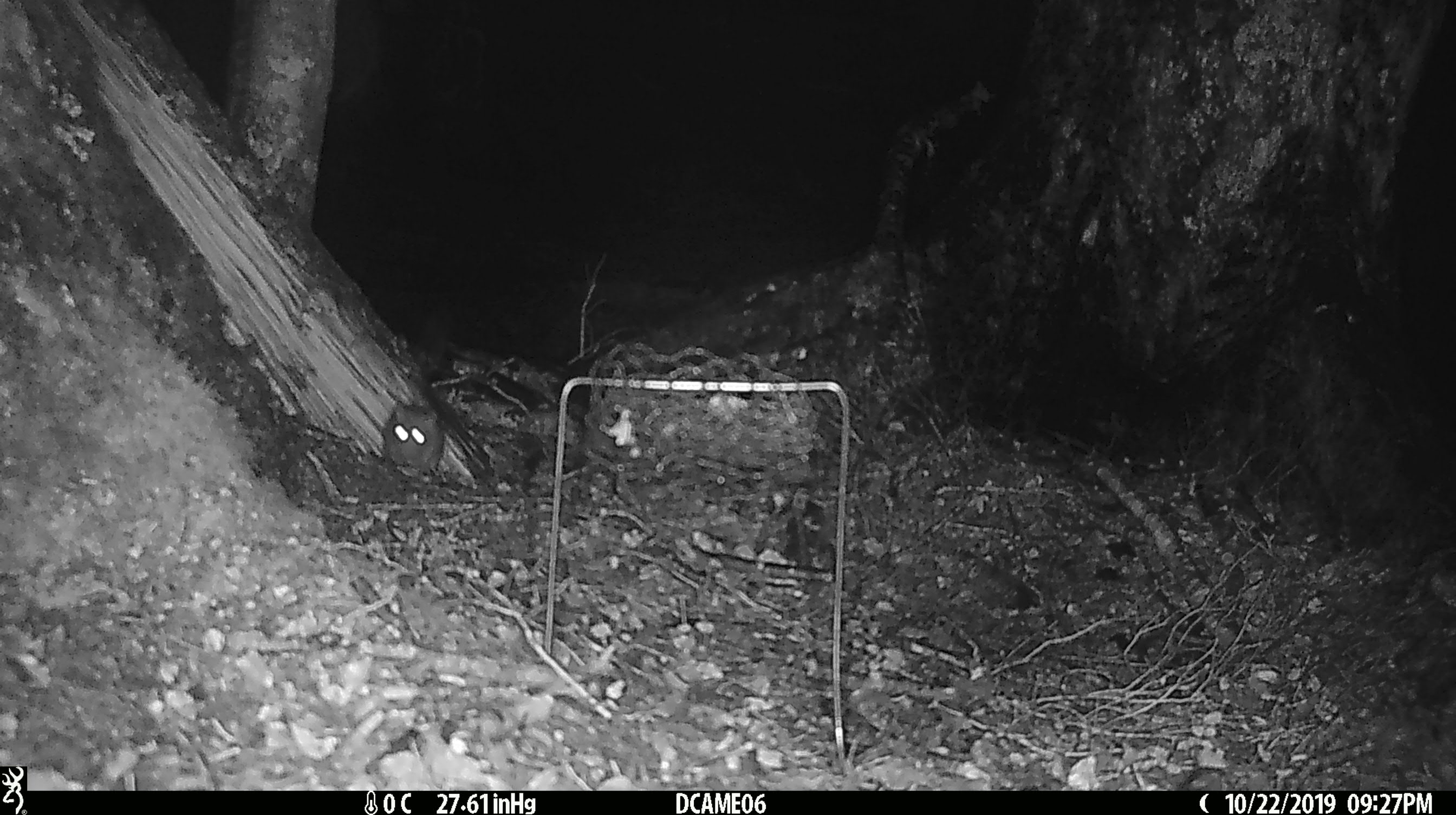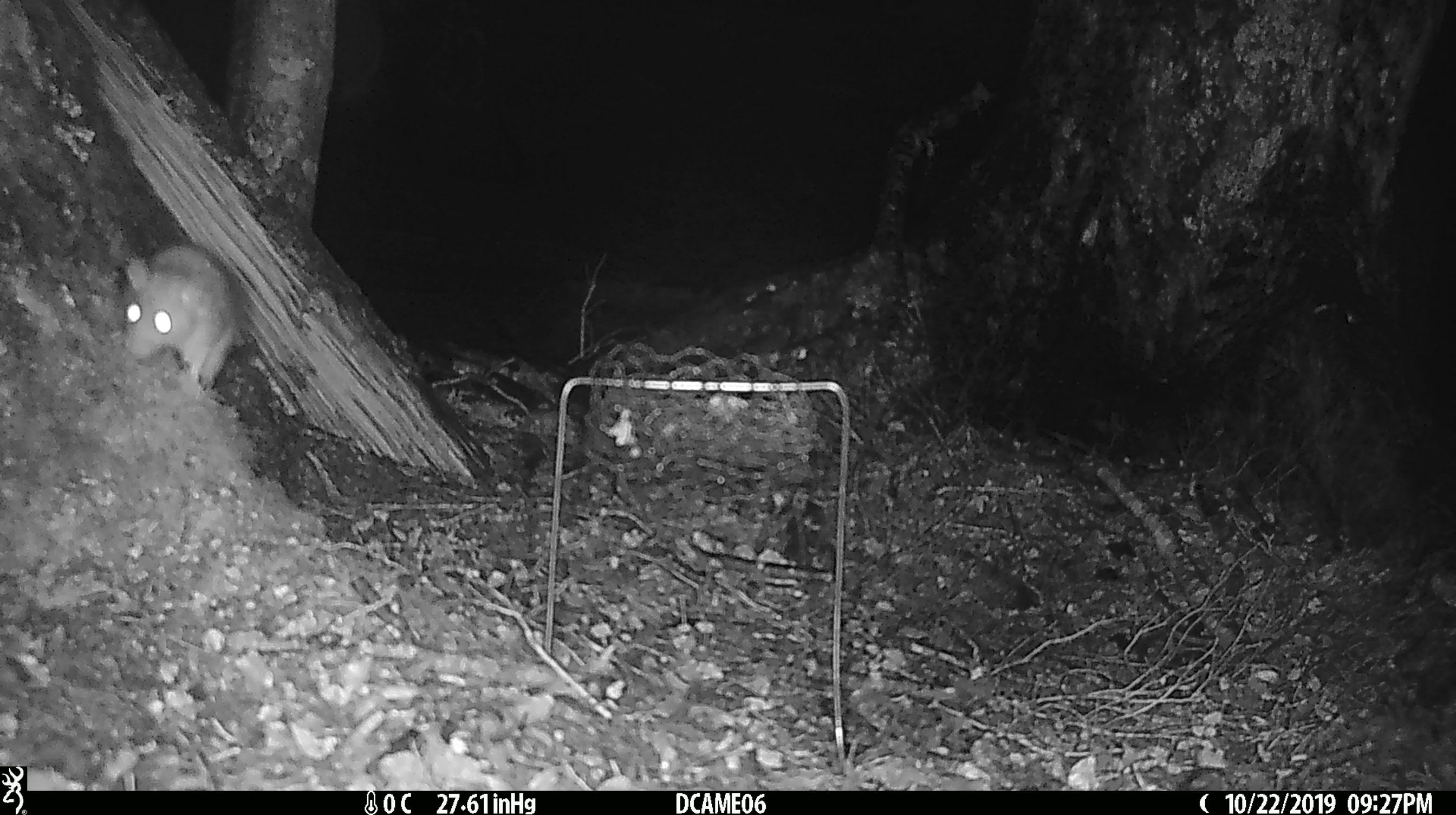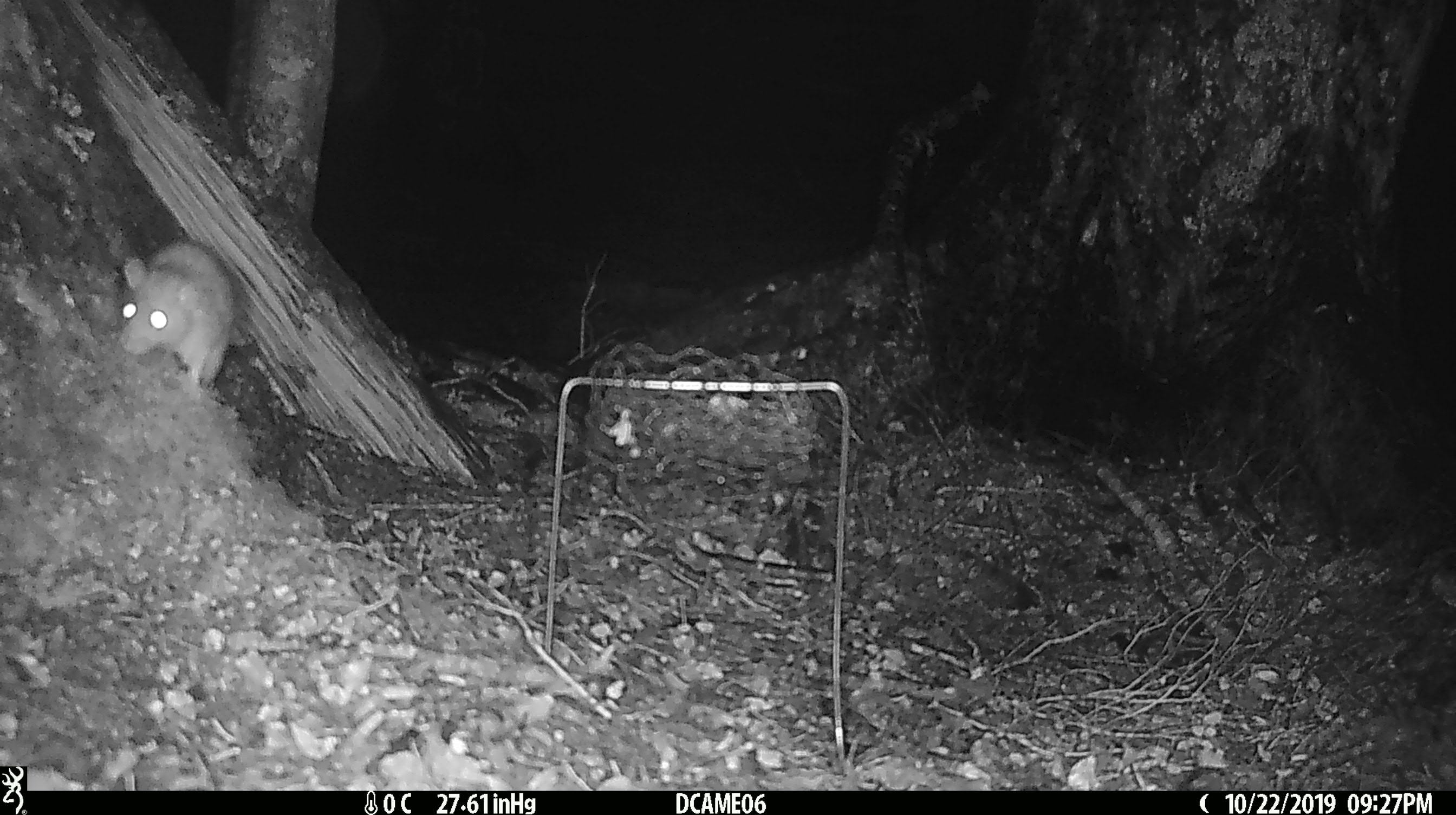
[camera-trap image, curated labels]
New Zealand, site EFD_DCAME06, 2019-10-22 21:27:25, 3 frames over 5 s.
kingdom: Animalia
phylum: Chordata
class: Mammalia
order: Rodentia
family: Muridae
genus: Rattus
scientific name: Rattus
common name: rat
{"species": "rat (Rattus)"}